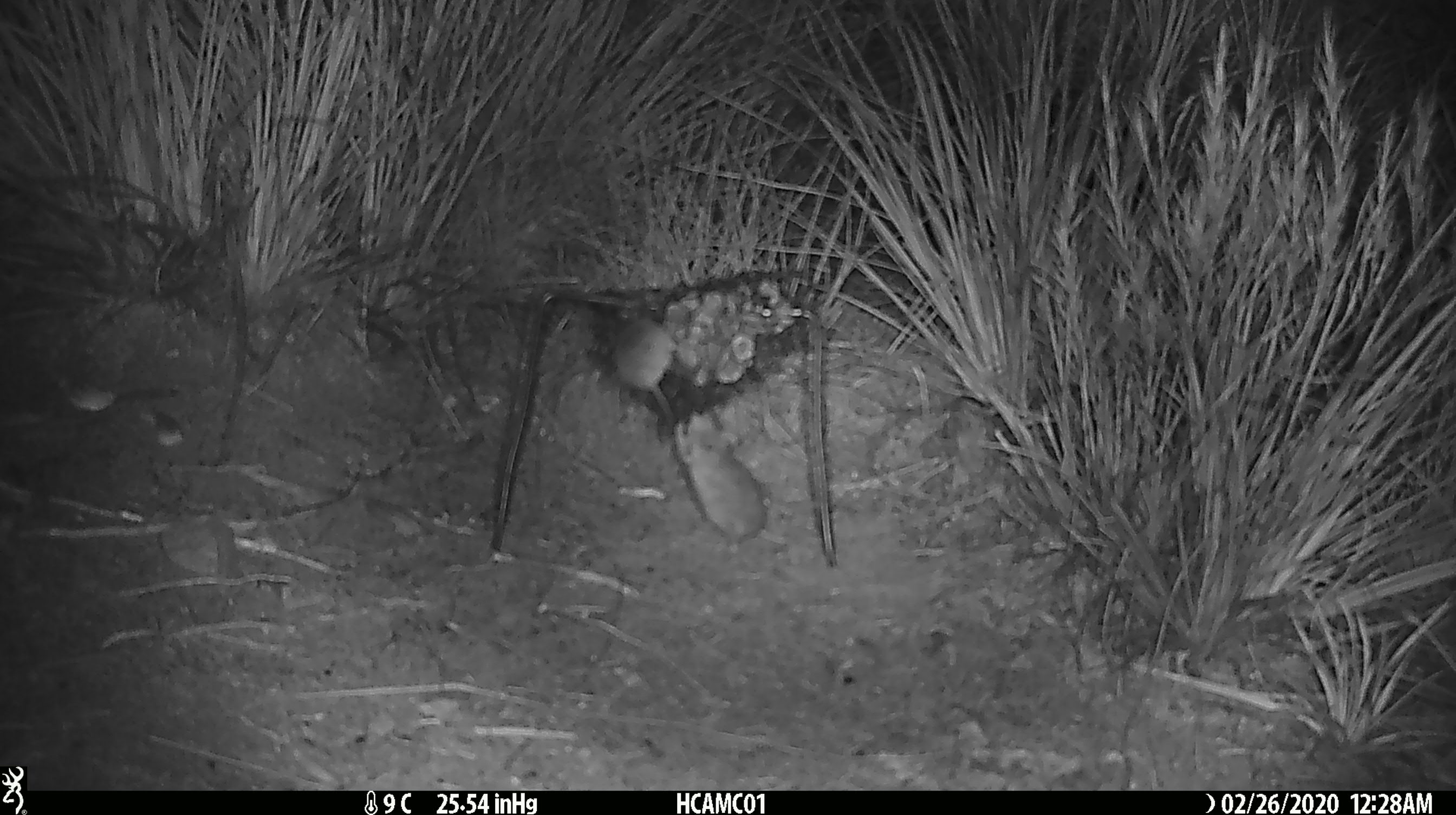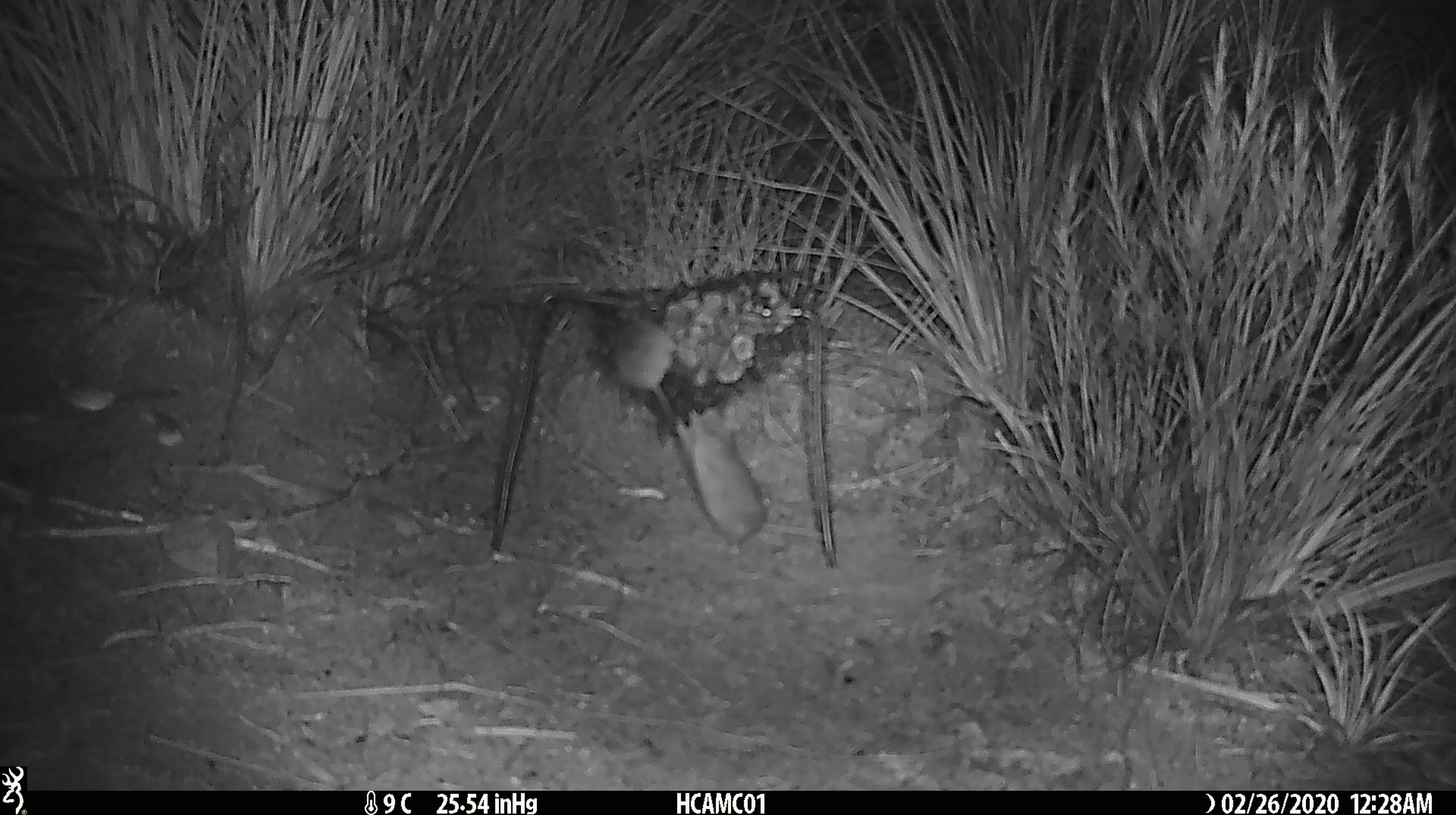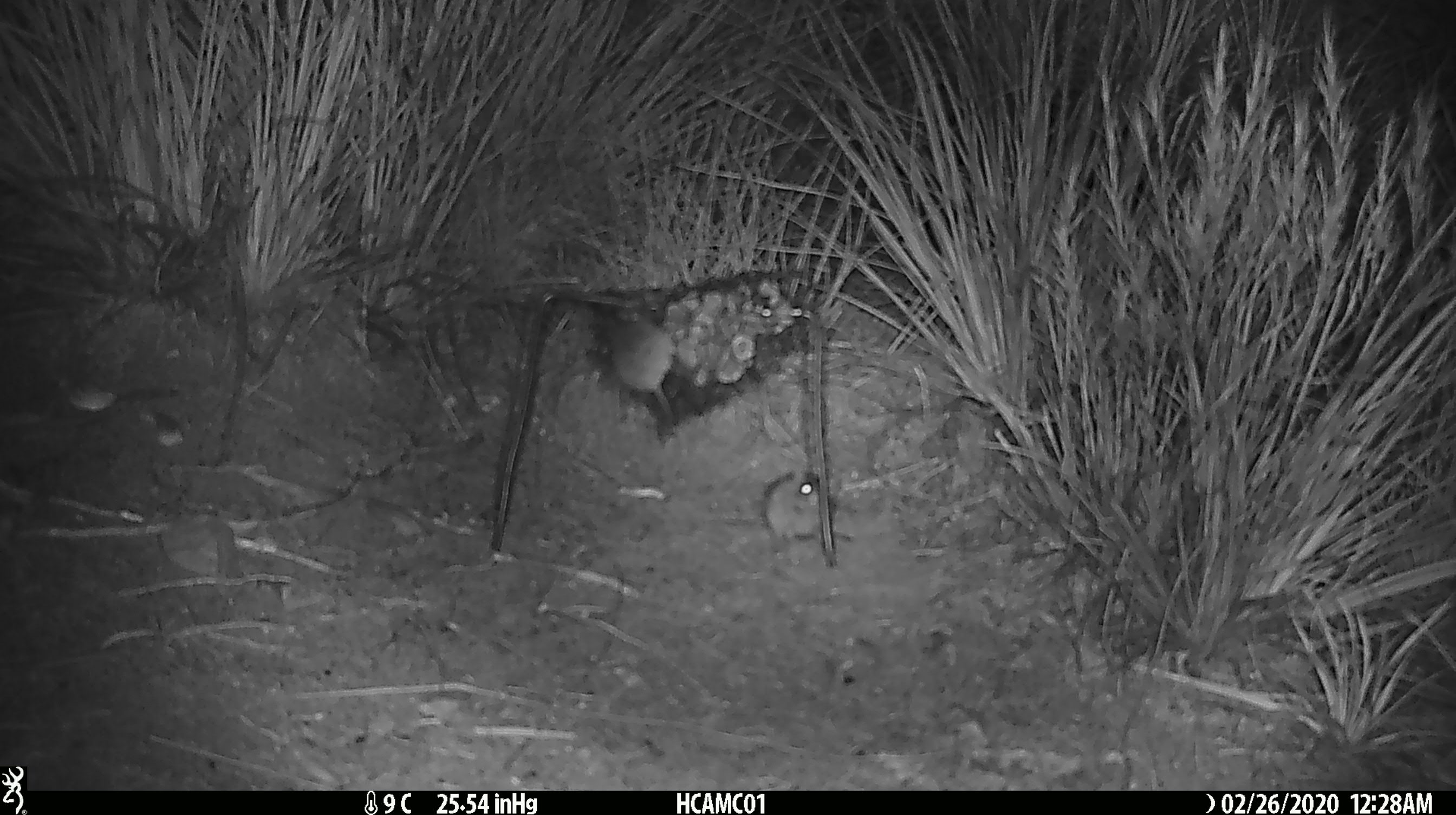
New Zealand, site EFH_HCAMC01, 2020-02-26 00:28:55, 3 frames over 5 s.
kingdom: Animalia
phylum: Chordata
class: Mammalia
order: Rodentia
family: Muridae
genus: Mus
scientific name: Mus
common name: mouse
Mouse (Mus).